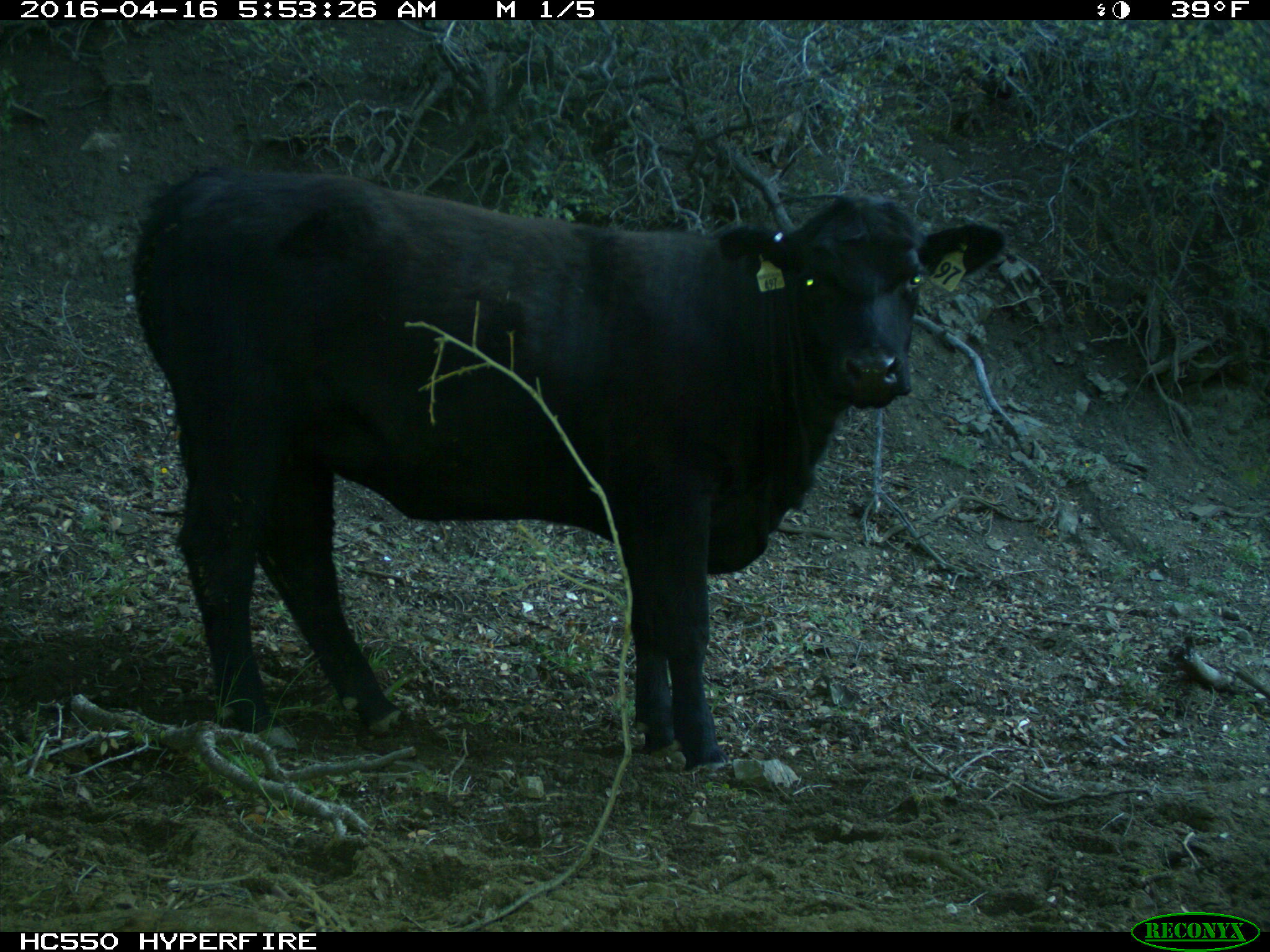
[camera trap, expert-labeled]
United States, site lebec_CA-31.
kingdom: Animalia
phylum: Chordata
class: Mammalia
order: Artiodactyla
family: Bovidae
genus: Bos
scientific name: Bos taurus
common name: domestic cow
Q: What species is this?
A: Bos taurus (domestic cow).